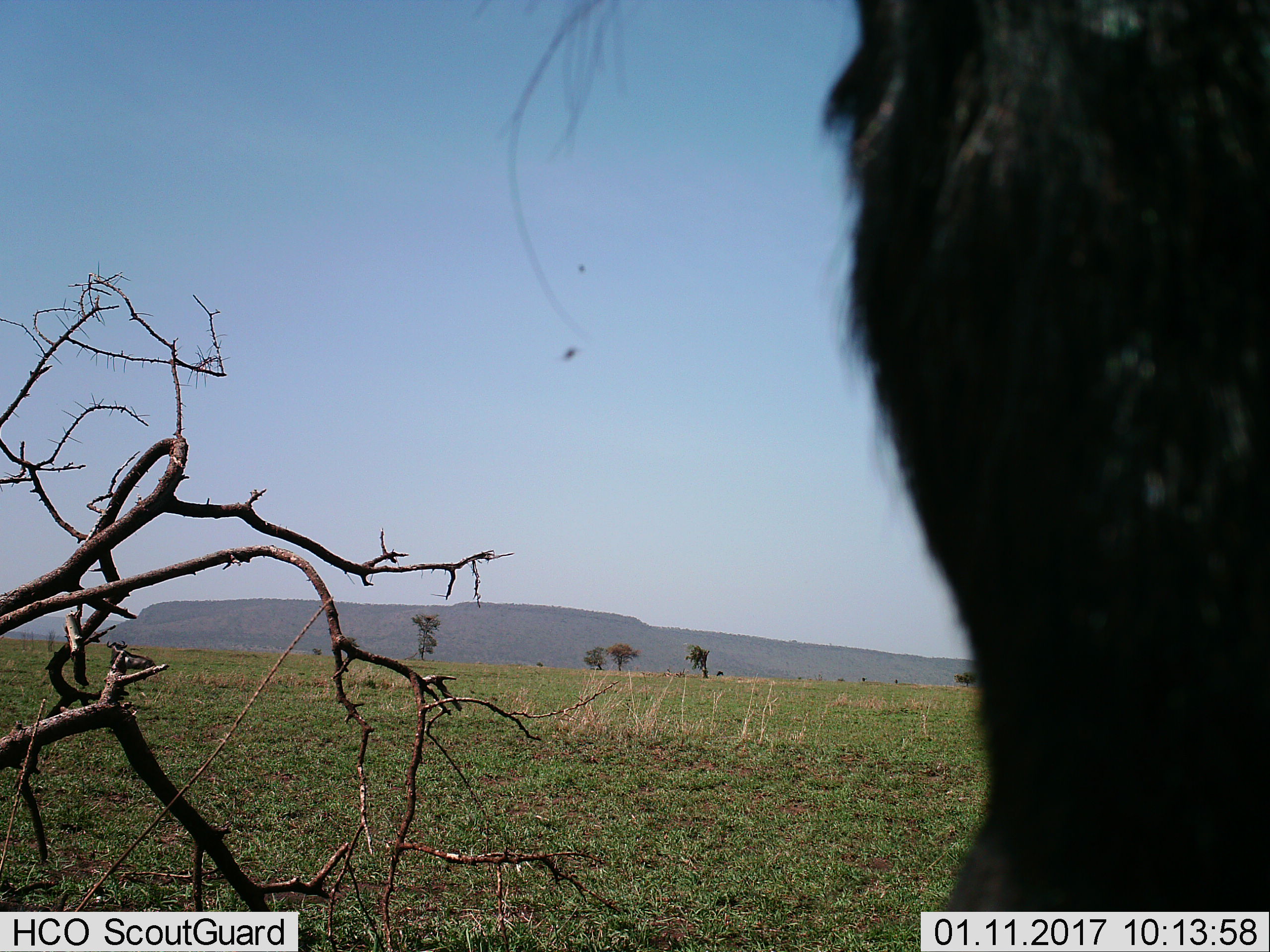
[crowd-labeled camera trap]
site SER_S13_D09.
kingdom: Animalia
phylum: Chordata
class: Mammalia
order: Artiodactyla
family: Bovidae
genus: Connochaetes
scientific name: Connochaetes taurinus taurinus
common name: blue wildebeest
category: wildebeestblue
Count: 2.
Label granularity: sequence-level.